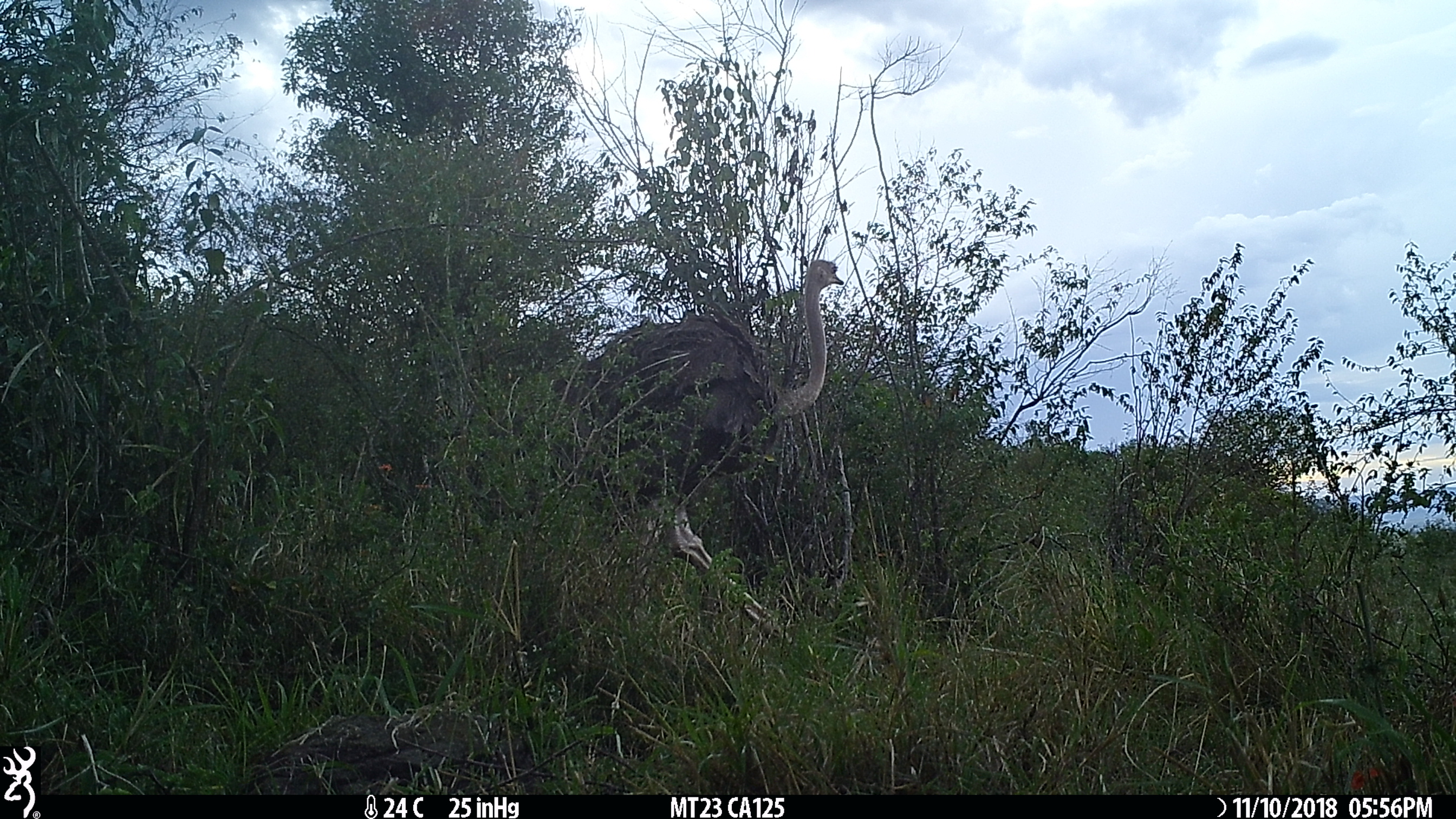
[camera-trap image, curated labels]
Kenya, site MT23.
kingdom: Animalia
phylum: Chordata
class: Aves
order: Struthioniformes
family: Struthionidae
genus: Struthio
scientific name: Struthio camelus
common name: ostrich